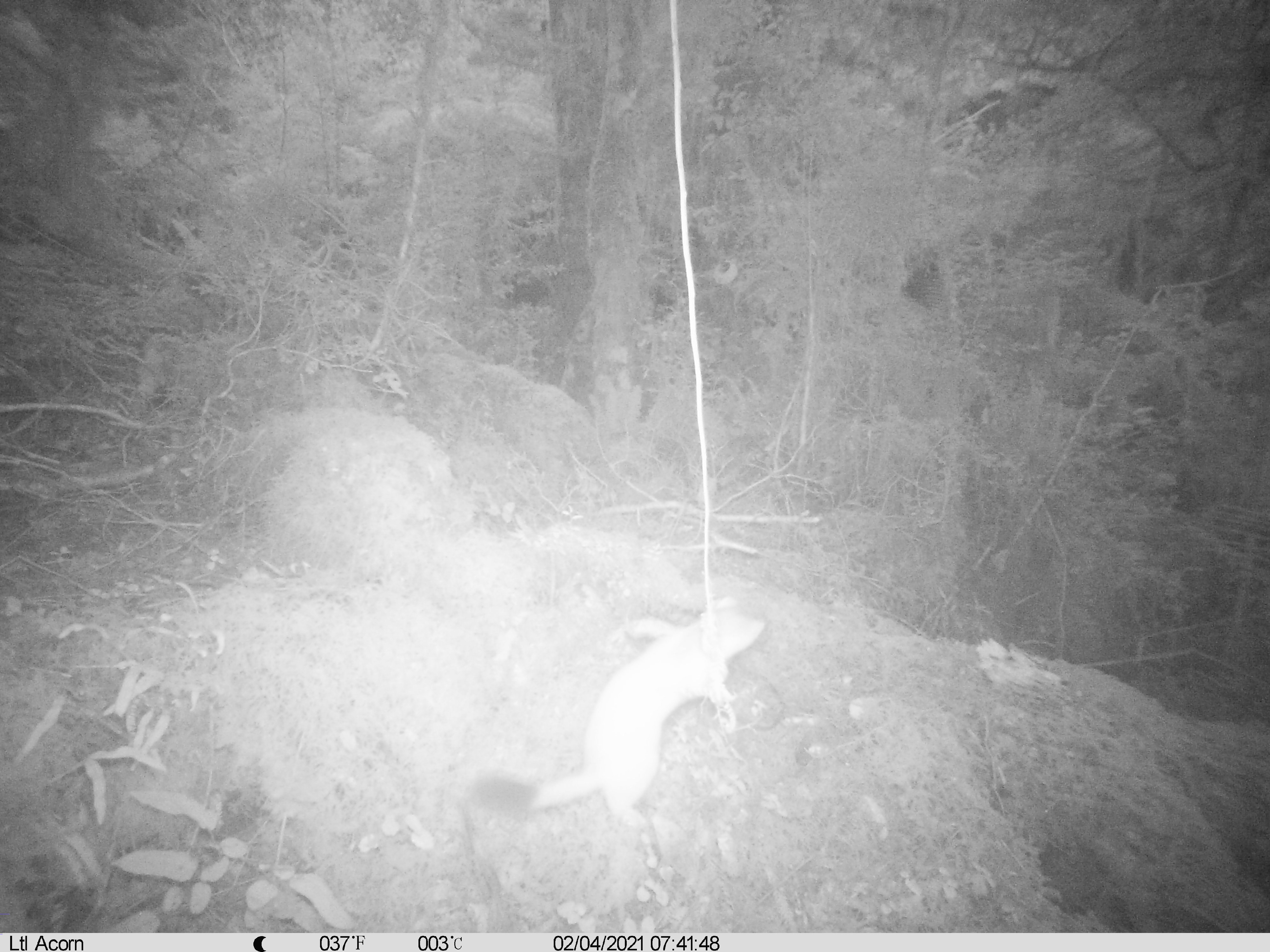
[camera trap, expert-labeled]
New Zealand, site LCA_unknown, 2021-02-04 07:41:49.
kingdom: Animalia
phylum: Chordata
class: Mammalia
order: Carnivora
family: Mustelidae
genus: Mustela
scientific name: Mustela erminea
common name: stoat